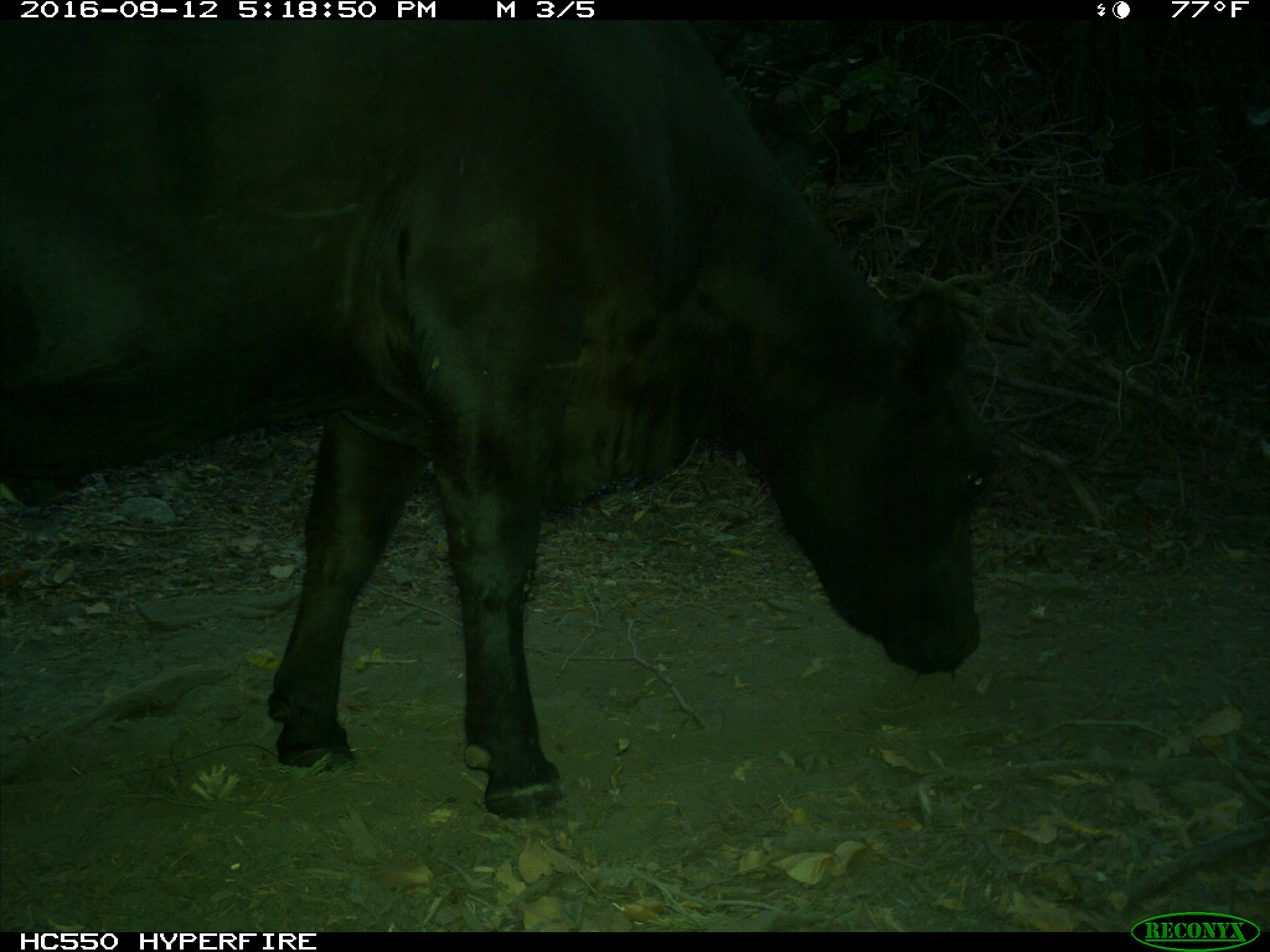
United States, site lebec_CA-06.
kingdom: Animalia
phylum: Chordata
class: Mammalia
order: Artiodactyla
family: Bovidae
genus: Bos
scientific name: Bos taurus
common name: domestic cow